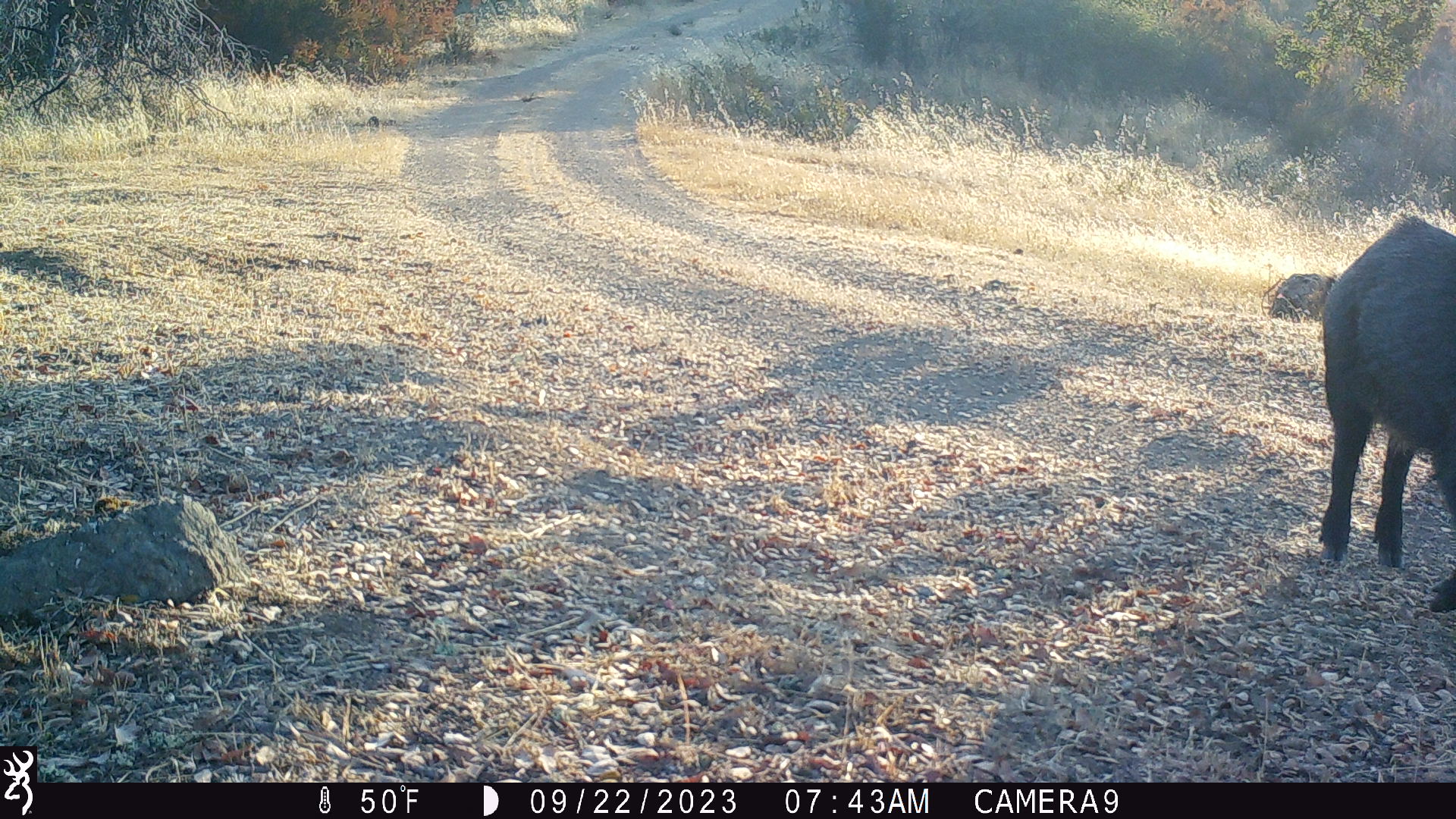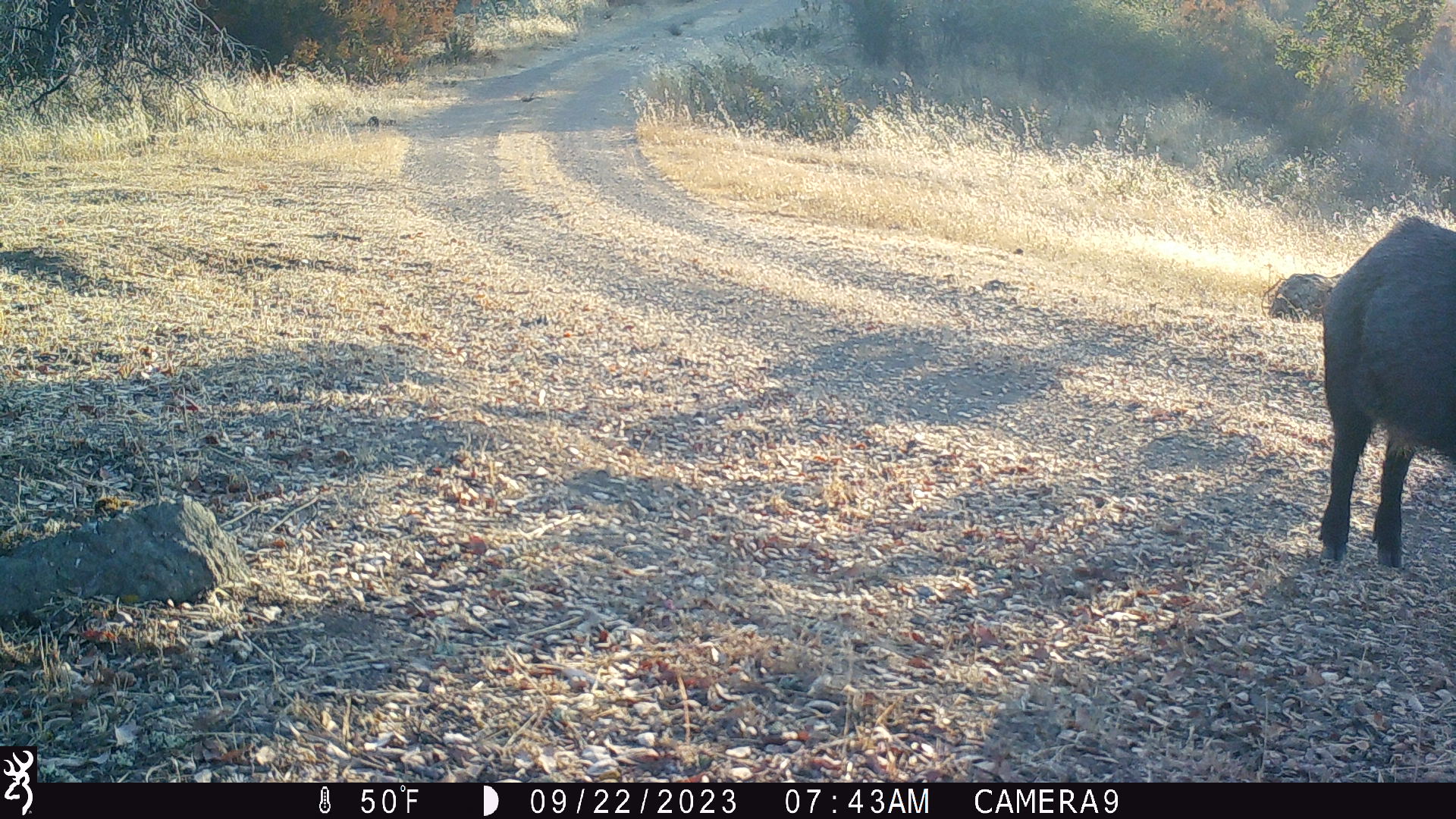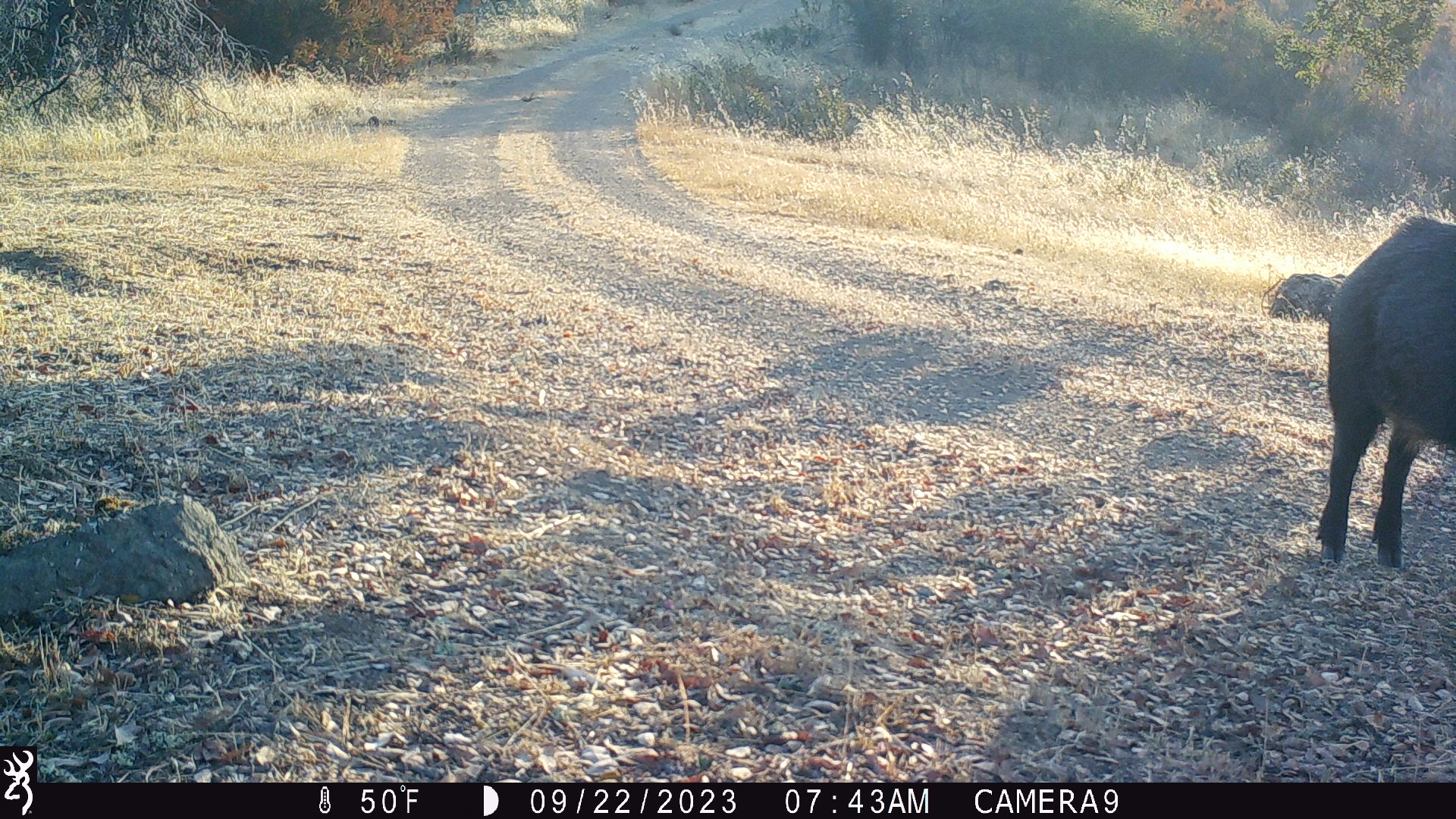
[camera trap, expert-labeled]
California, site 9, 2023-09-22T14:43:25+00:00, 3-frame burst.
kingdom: Animalia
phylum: Chordata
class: Mammalia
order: Artiodactyla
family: Suidae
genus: Sus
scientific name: Sus scrofa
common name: wild boar